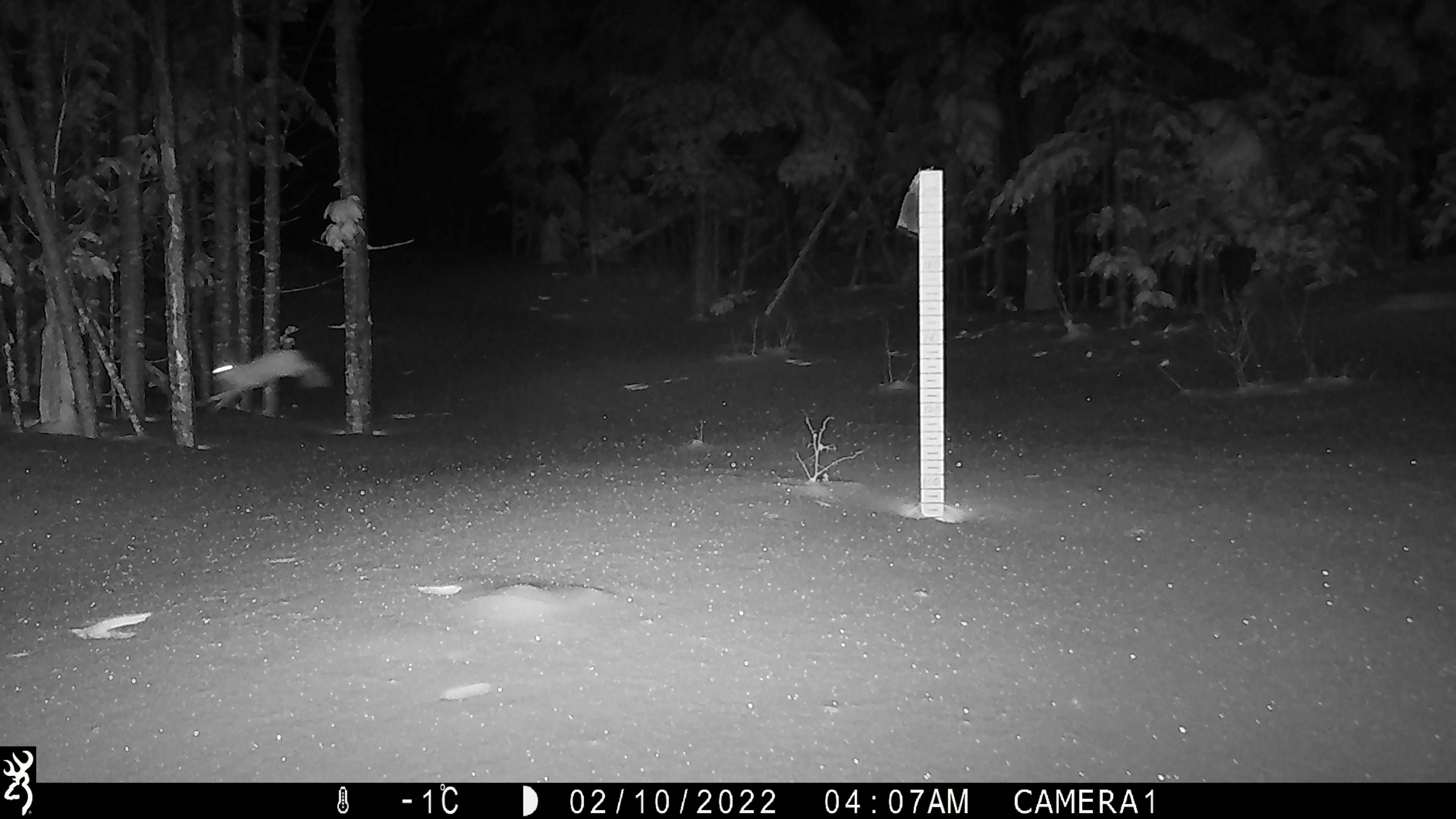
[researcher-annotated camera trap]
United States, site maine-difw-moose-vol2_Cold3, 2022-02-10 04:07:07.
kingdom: Animalia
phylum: Chordata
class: Mammalia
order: Lagomorpha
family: Leporidae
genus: Lepus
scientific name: Lepus americanus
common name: snowshoe hare